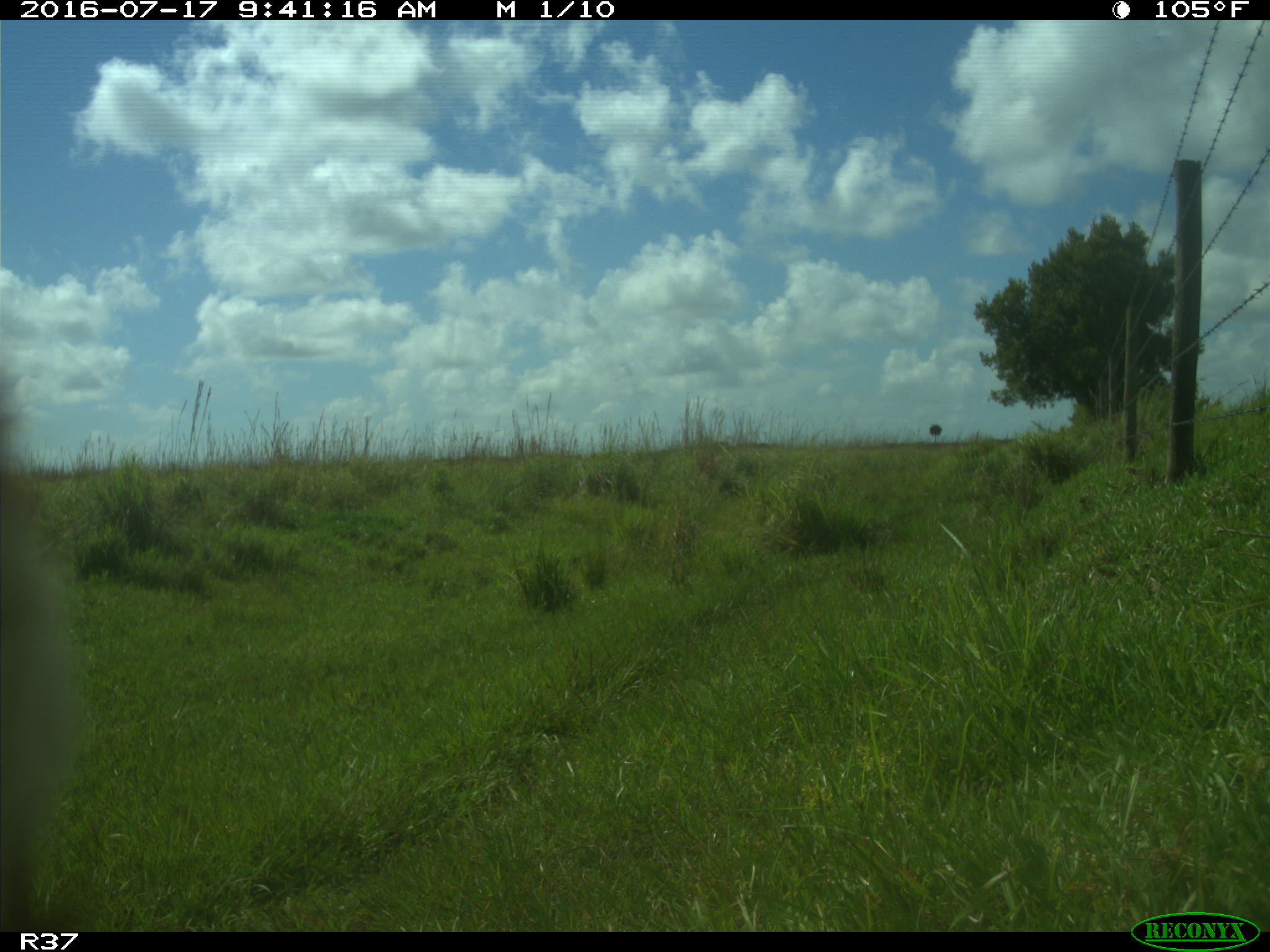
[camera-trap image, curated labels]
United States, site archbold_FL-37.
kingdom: Animalia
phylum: Chordata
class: Mammalia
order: Artiodactyla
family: Bovidae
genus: Bos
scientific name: Bos taurus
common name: domestic cow